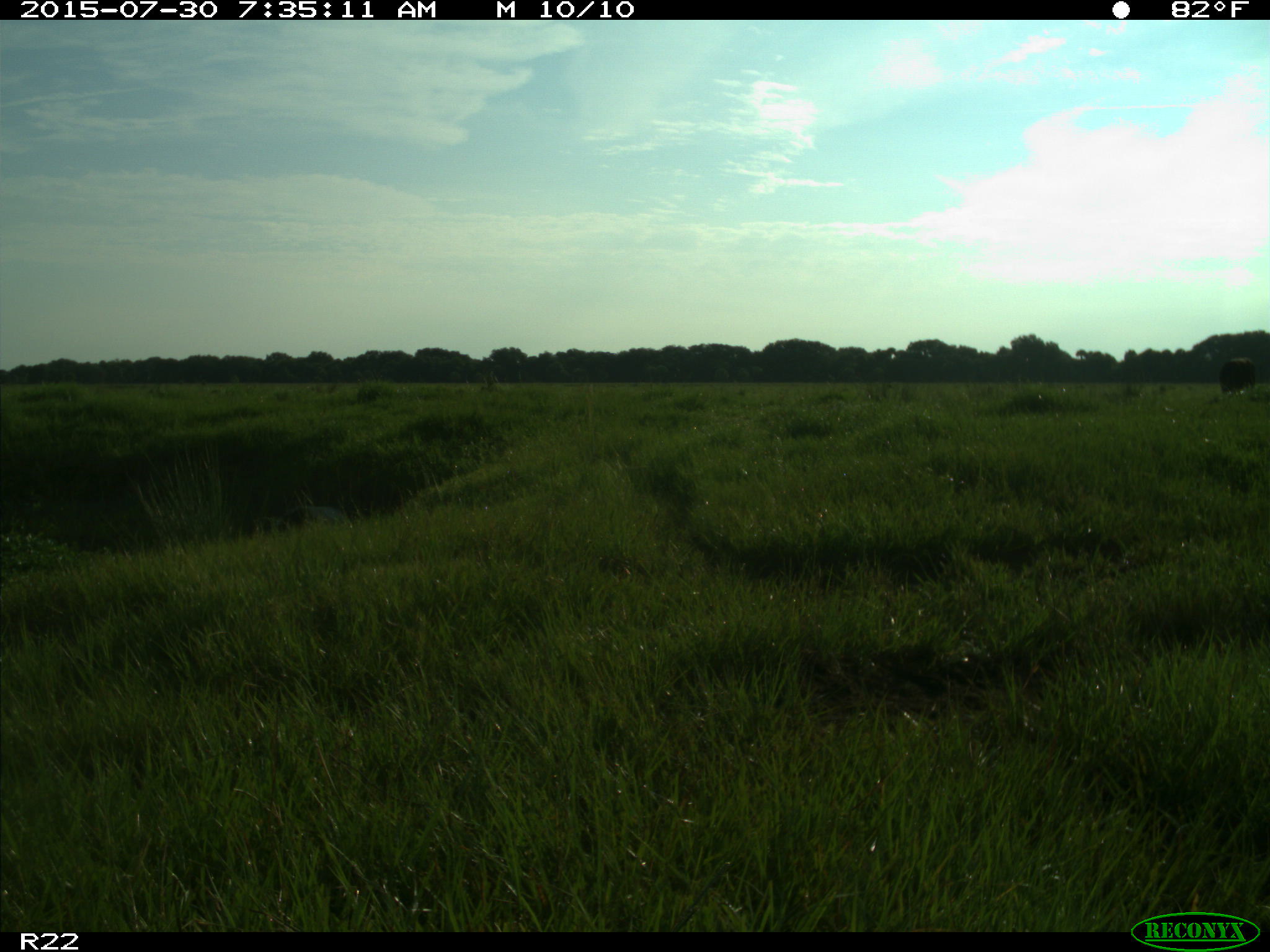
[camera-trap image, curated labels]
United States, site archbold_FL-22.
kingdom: Animalia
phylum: Chordata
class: Mammalia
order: Artiodactyla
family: Bovidae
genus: Bos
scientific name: Bos taurus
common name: domestic cow